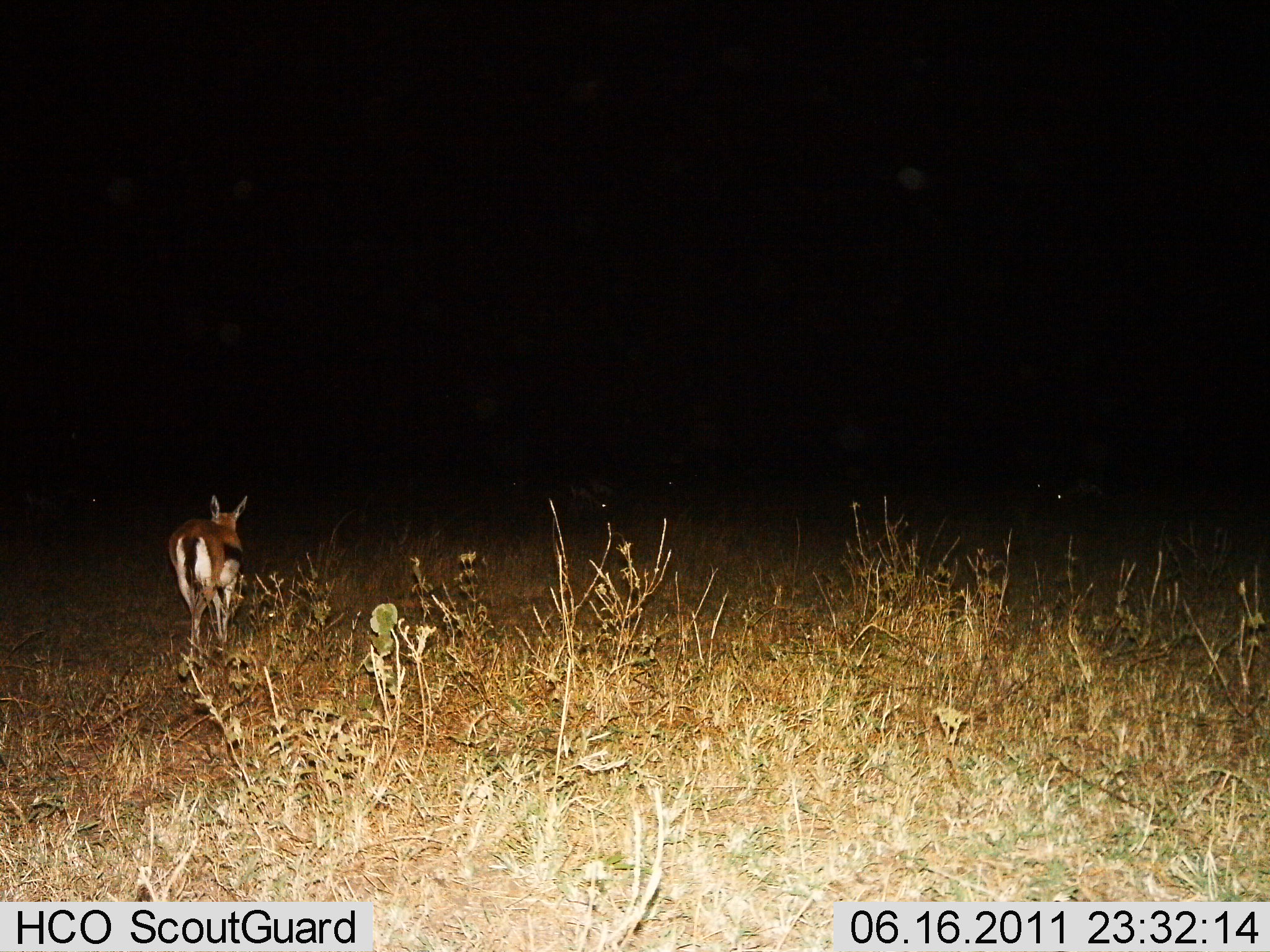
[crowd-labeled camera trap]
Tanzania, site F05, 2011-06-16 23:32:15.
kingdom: Animalia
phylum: Chordata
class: Mammalia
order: Artiodactyla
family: Bovidae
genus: Eudorcas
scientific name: Eudorcas thomsonii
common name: thomson's gazelle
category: gazellethomsons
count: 1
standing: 27%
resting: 0%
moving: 82%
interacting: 0%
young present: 0%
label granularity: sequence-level